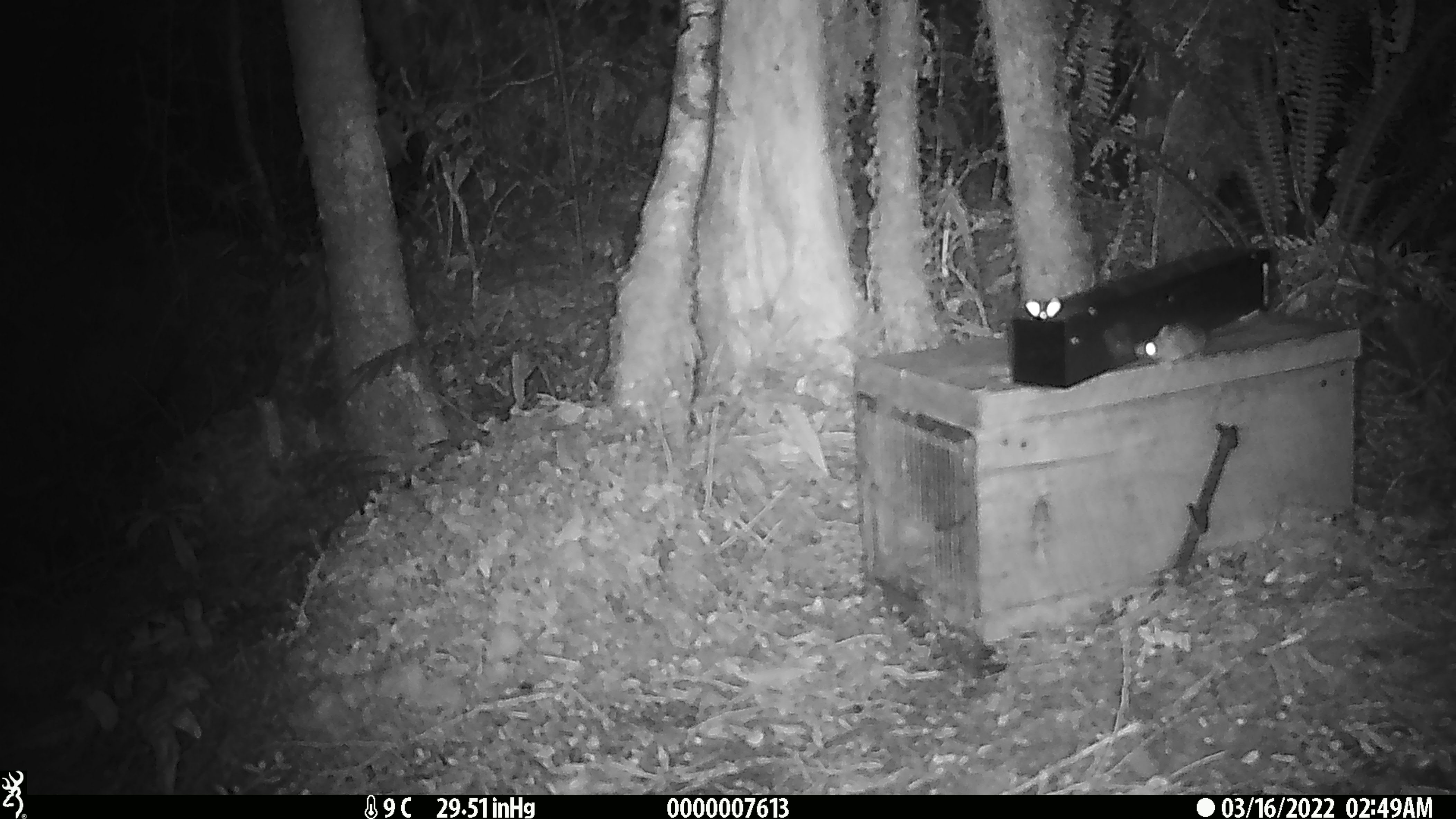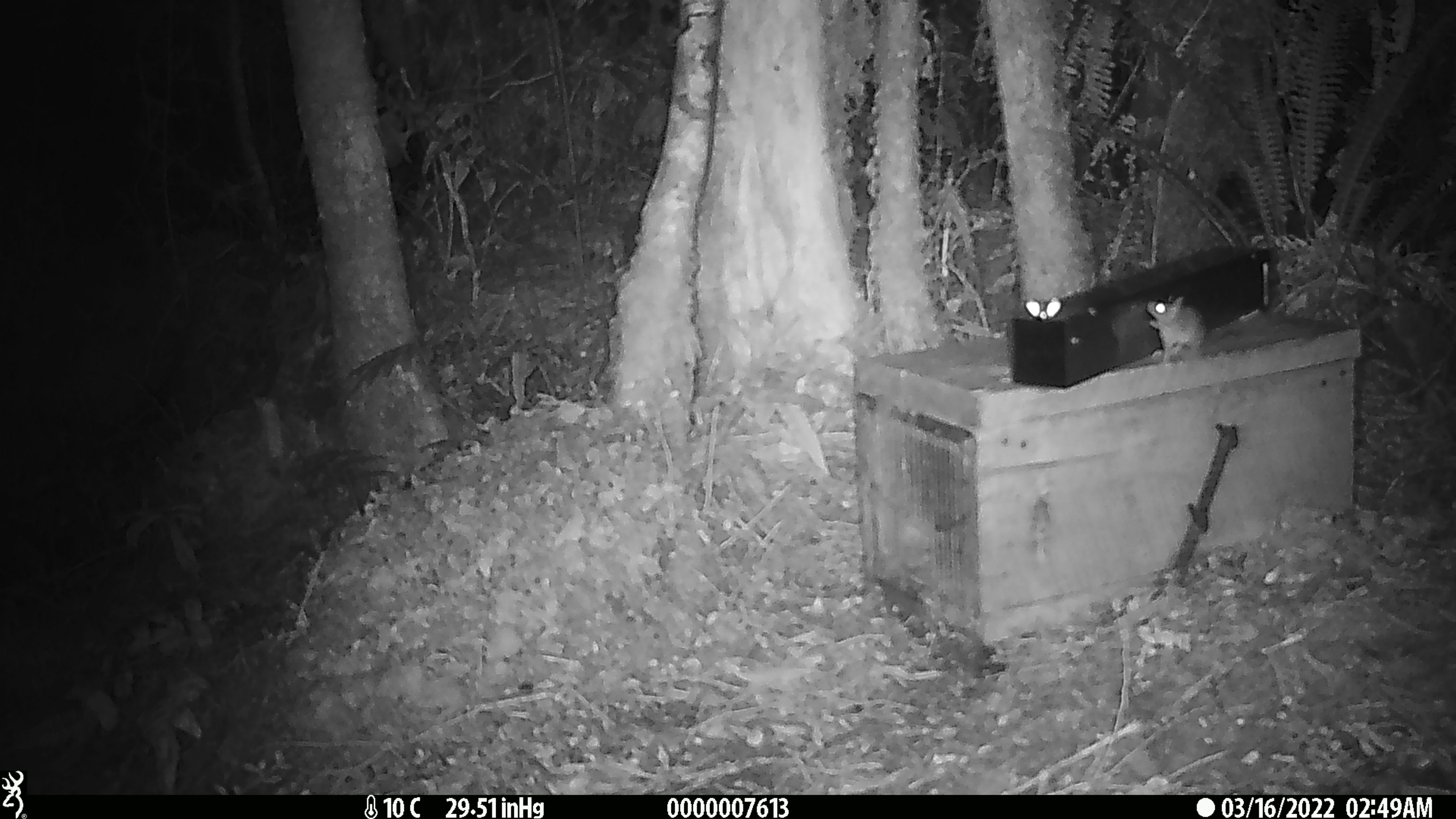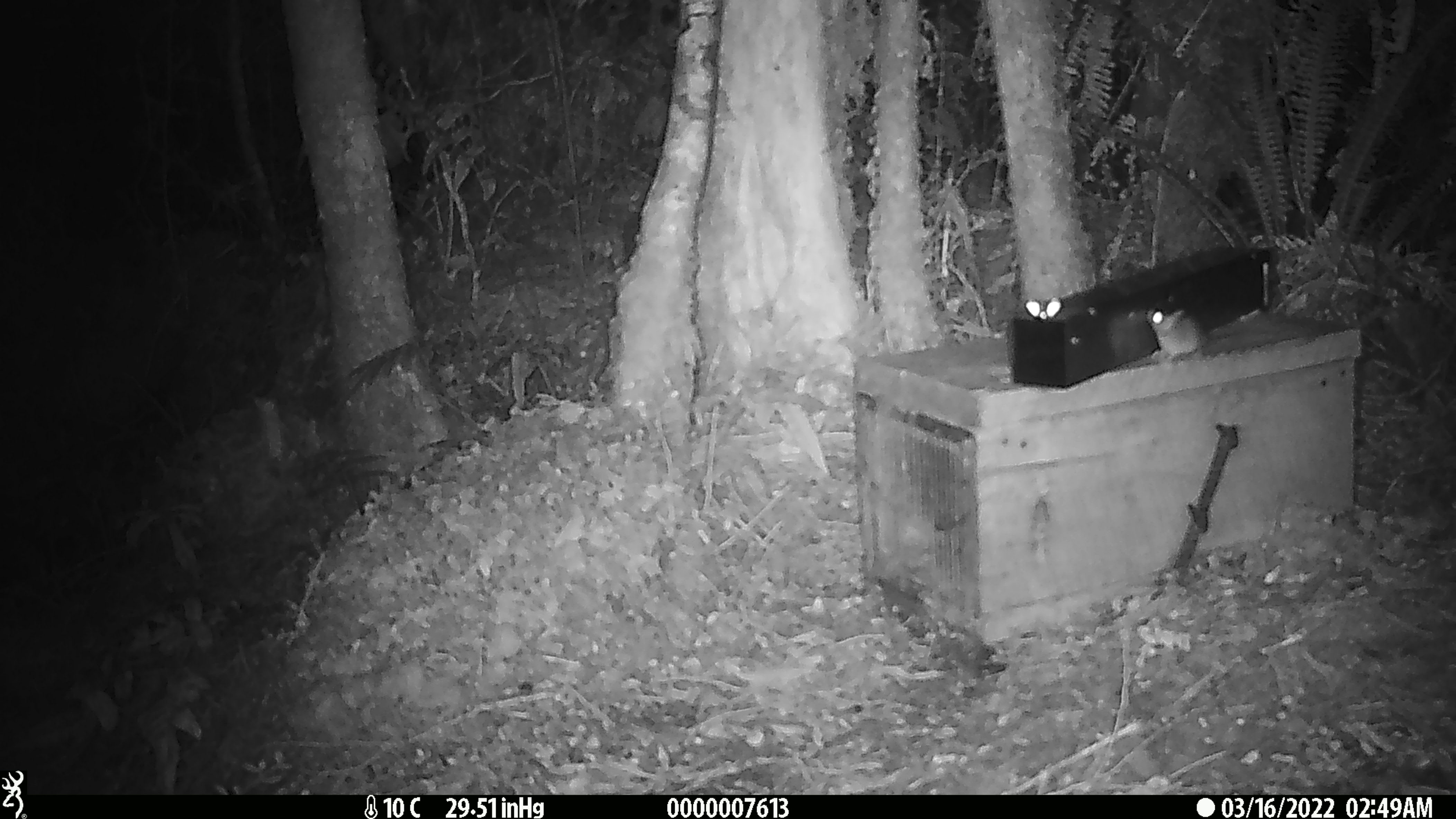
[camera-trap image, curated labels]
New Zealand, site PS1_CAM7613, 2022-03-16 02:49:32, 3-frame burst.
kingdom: Animalia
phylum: Chordata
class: Mammalia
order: Rodentia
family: Muridae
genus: Mus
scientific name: Mus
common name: mouse